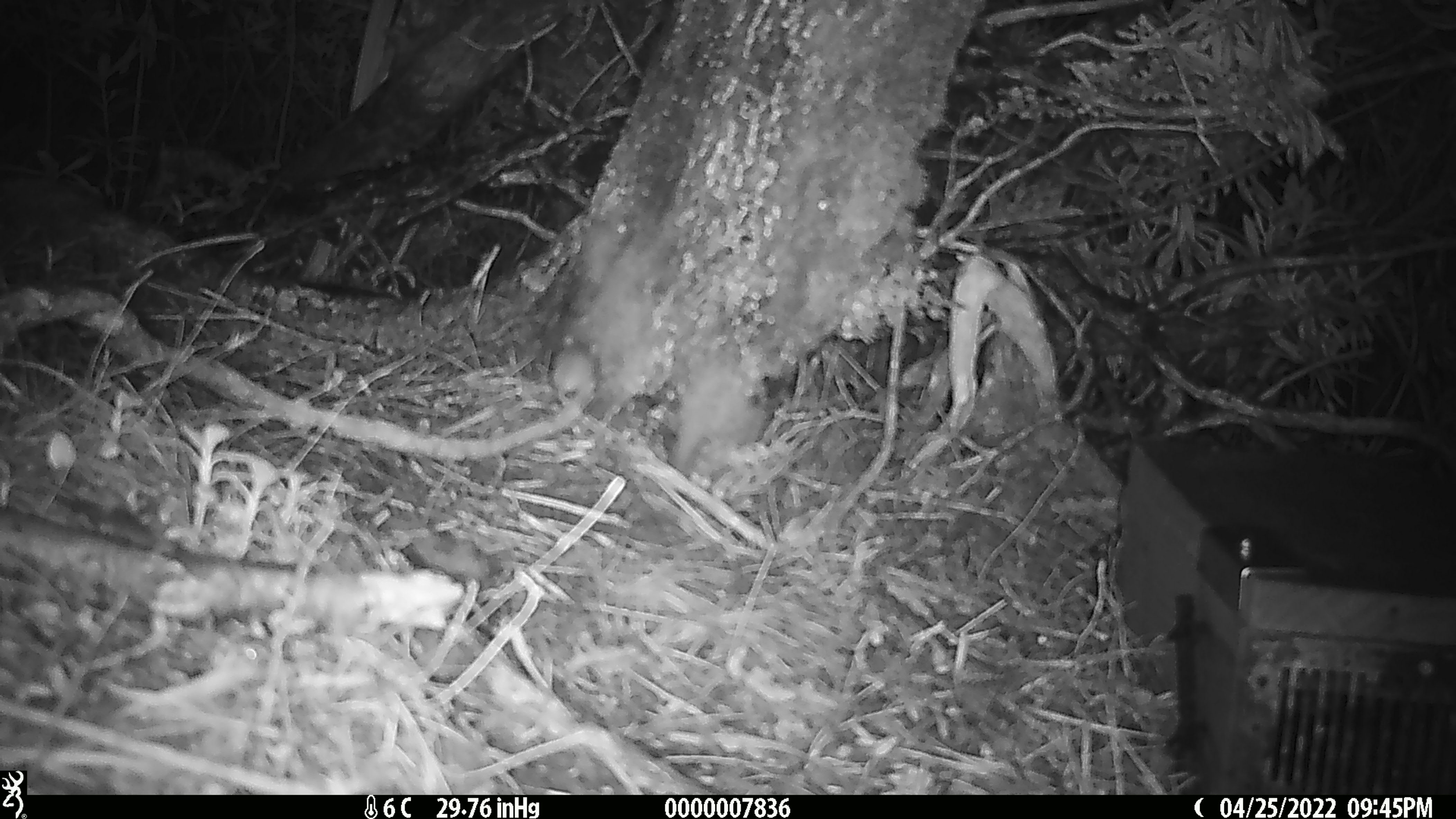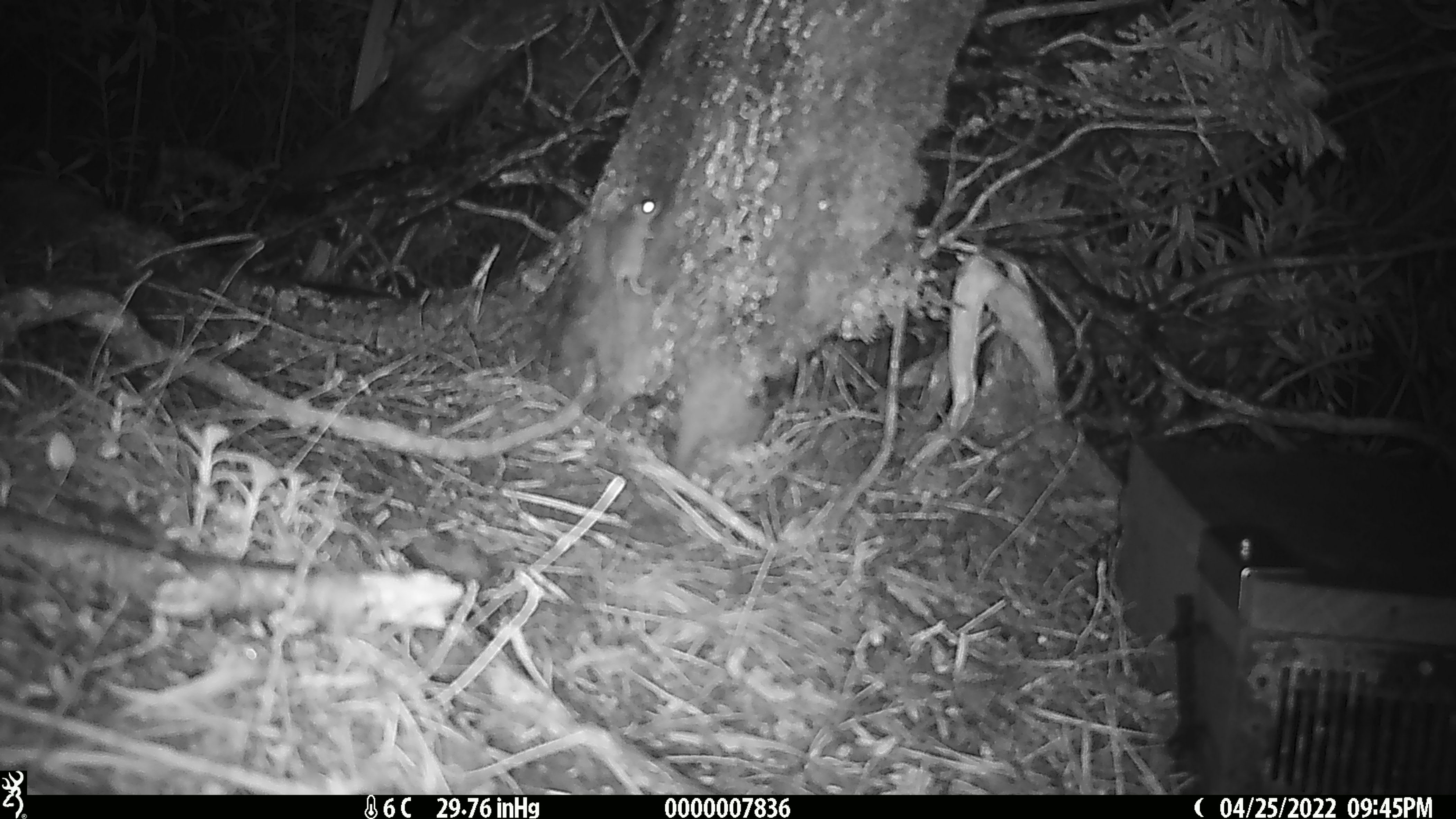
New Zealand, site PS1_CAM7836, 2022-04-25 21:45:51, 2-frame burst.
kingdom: Animalia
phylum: Chordata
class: Mammalia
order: Rodentia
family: Muridae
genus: Mus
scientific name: Mus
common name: mouse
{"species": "mouse (Mus)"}